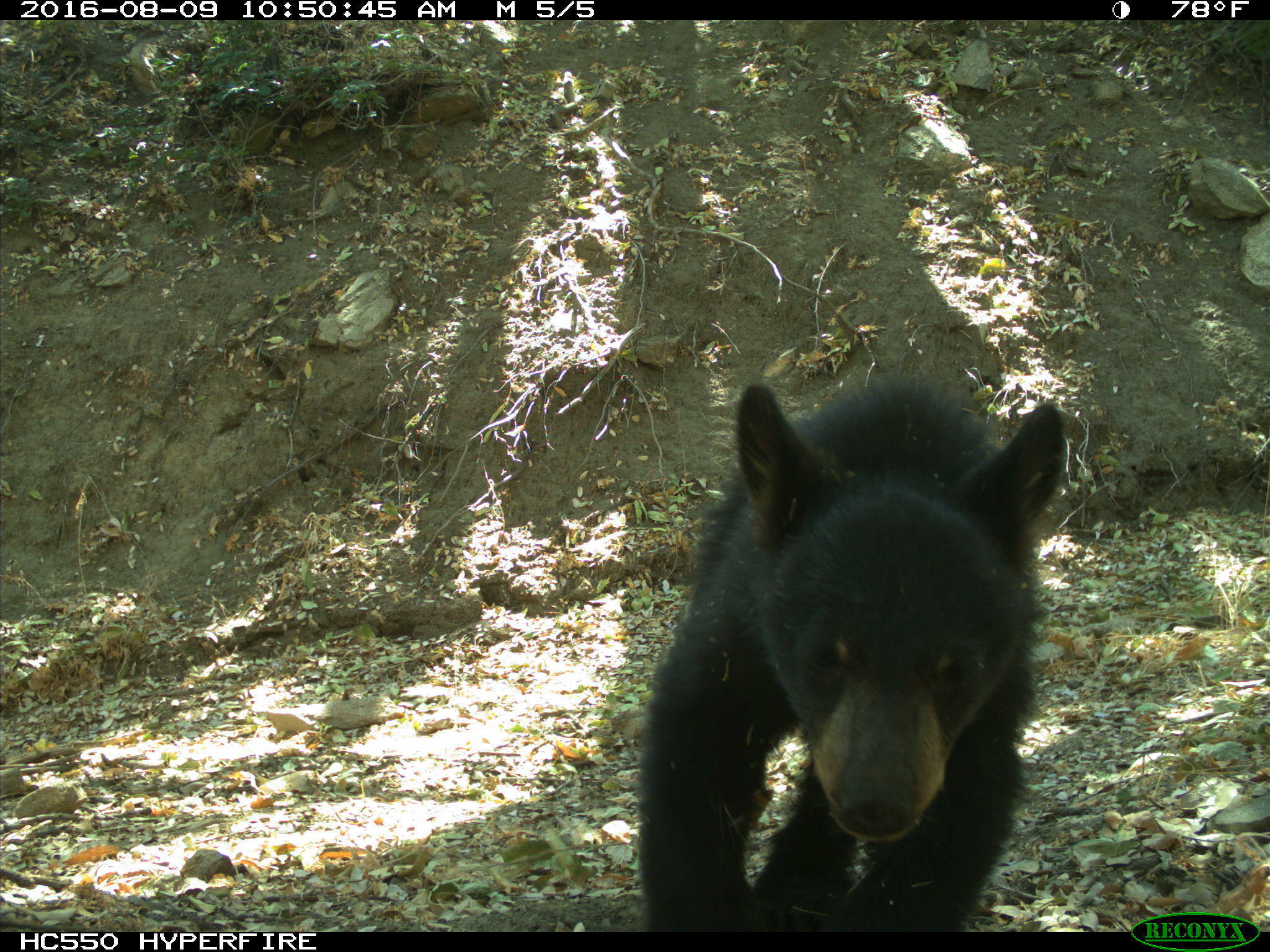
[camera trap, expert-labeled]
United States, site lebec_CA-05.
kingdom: Animalia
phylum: Chordata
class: Mammalia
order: Carnivora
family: Ursidae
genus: Ursus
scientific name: Ursus americanus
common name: american black bear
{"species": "Ursus americanus (american black bear)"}